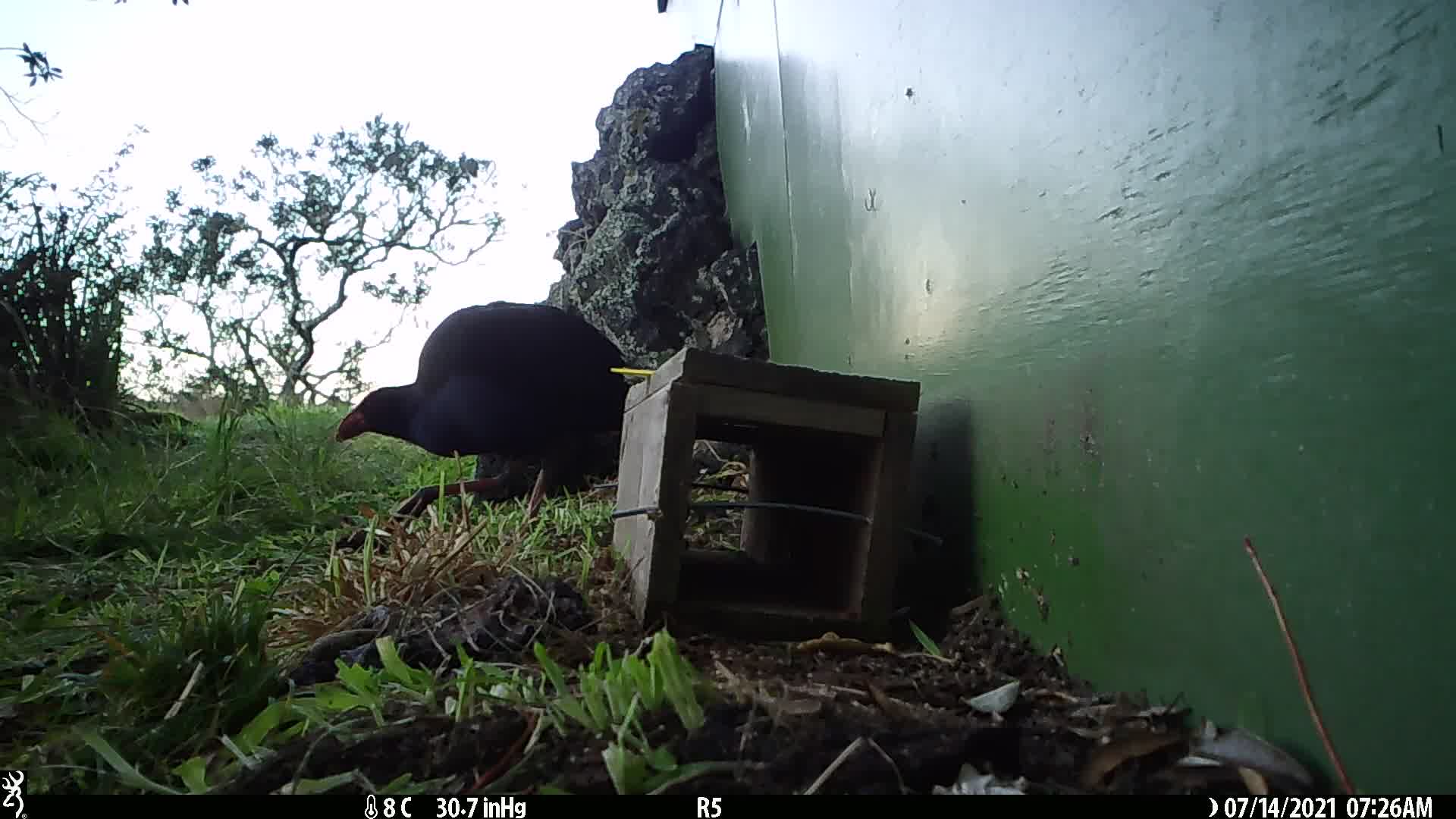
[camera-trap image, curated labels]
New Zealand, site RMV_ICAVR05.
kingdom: Animalia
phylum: Chordata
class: Aves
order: Gruiformes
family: Rallidae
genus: Porphyrio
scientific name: Porphyrio melanotus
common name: australasian swamphen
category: pukeko